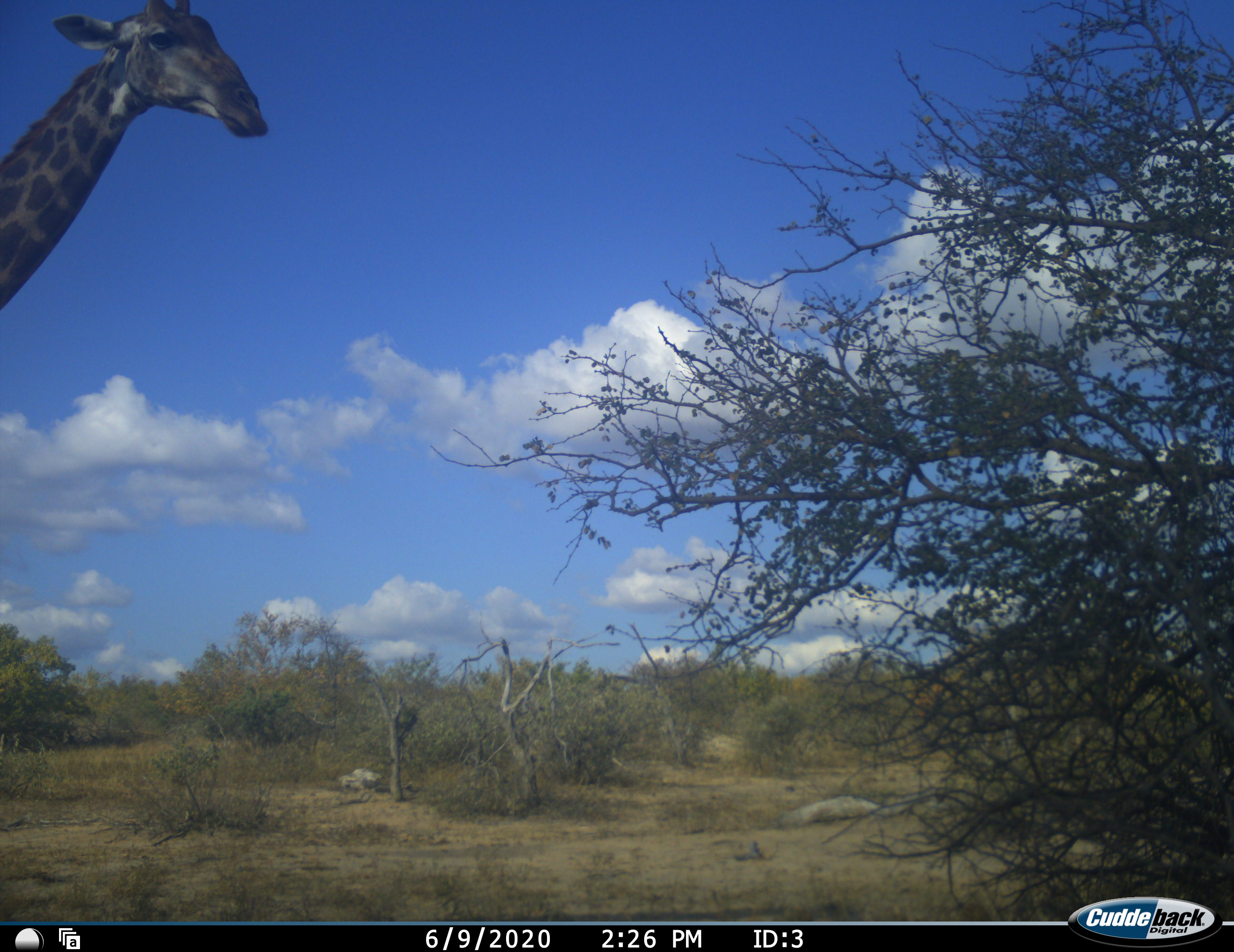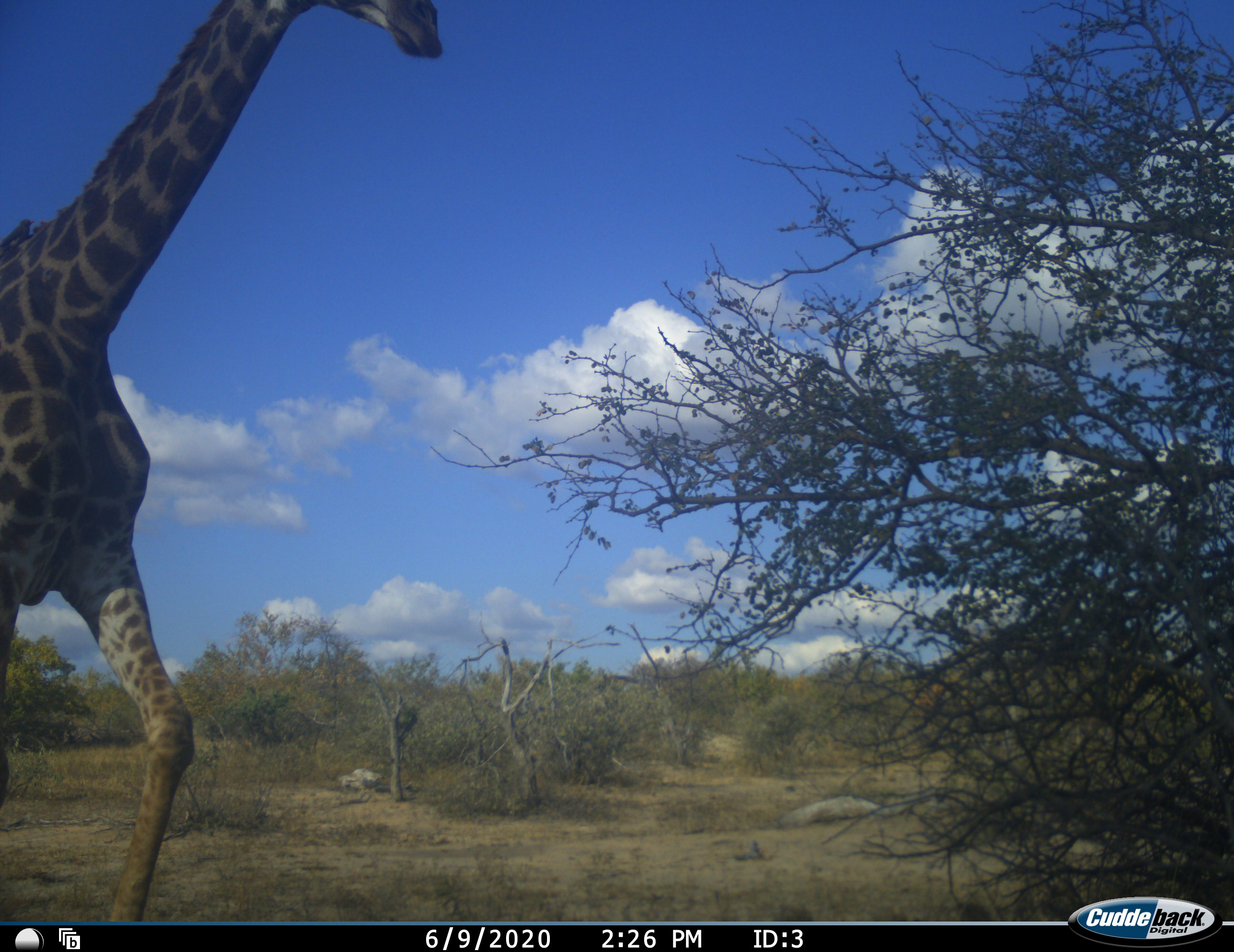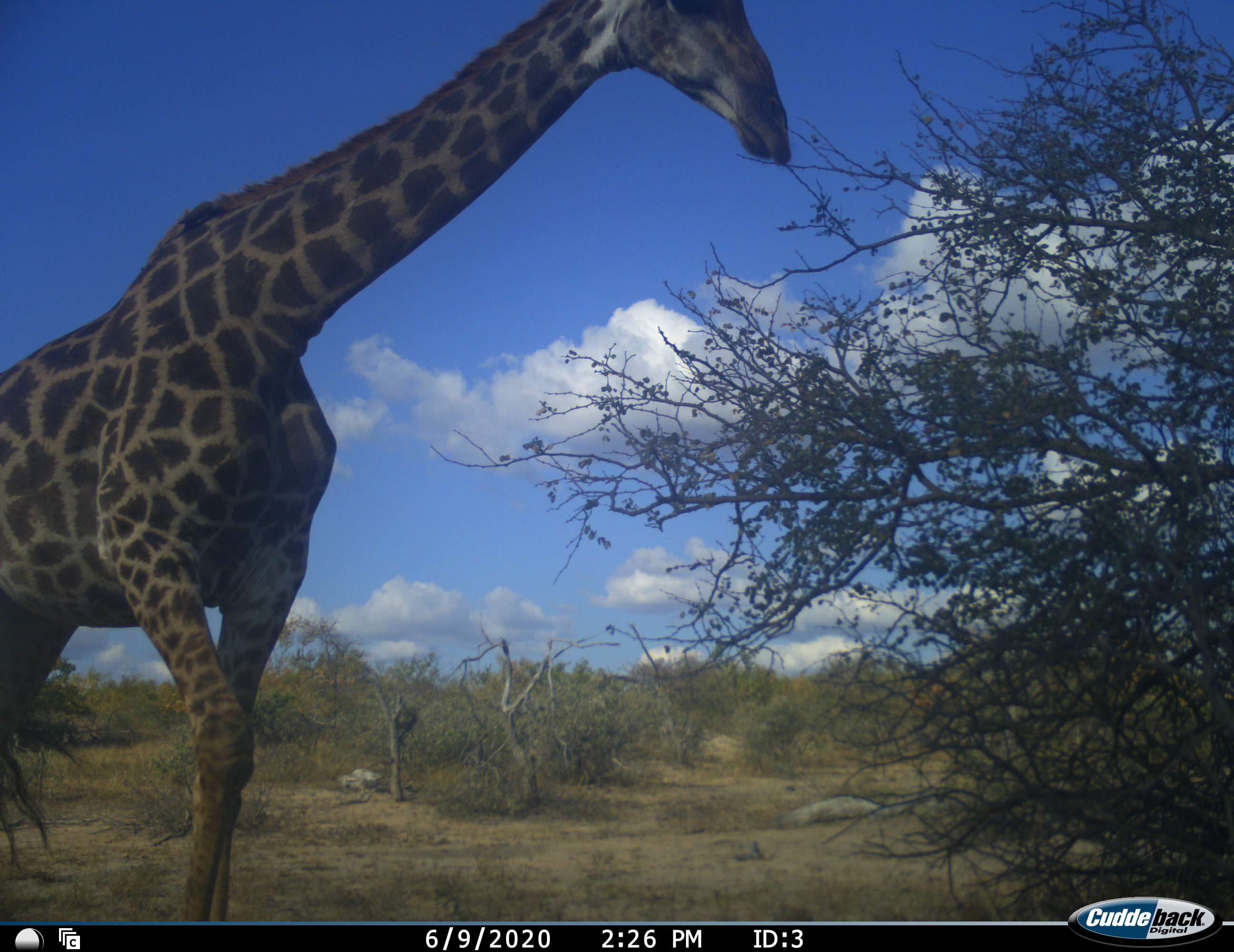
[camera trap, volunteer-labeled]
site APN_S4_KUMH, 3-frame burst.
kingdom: Animalia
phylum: Chordata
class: Mammalia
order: Artiodactyla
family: Giraffidae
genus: Giraffa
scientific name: Giraffa camelopardalis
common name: giraffe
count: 1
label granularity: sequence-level